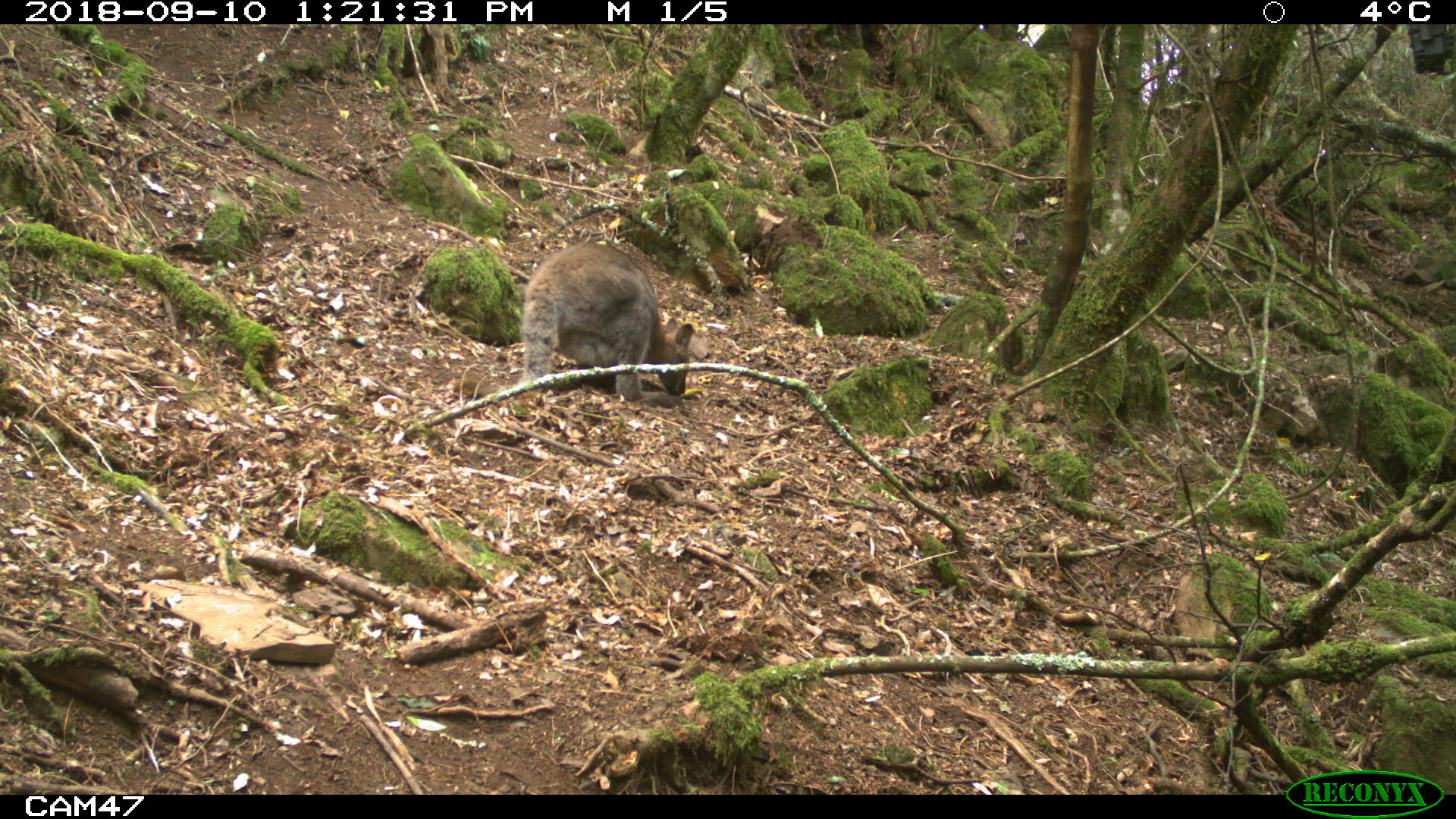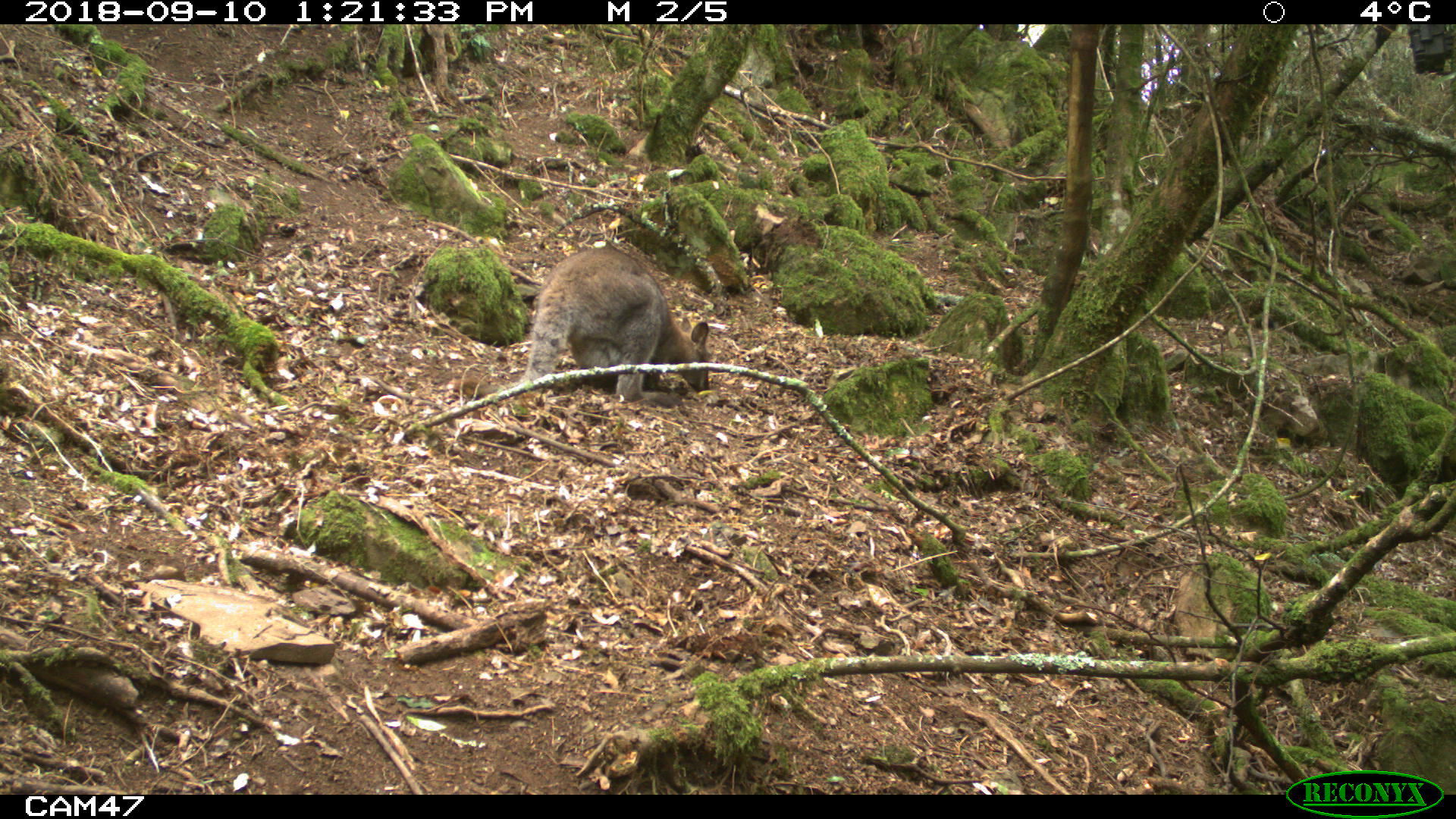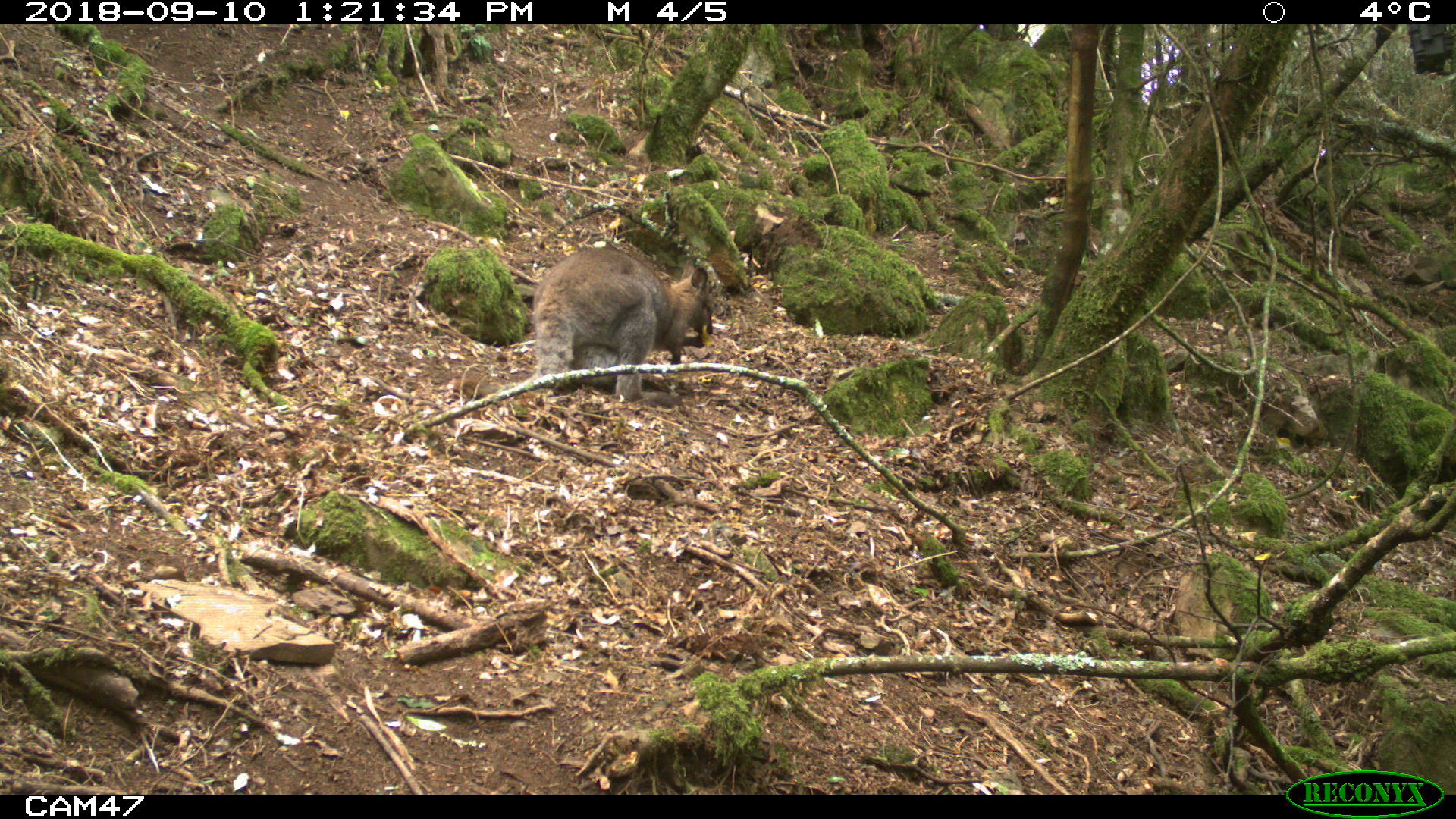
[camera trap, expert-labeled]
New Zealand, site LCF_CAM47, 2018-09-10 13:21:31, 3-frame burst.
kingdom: Animalia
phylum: Chordata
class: Mammalia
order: Diprotodontia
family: Macropodidae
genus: Notamacropus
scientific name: Notamacropus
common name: wallaby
Wallaby (Notamacropus).